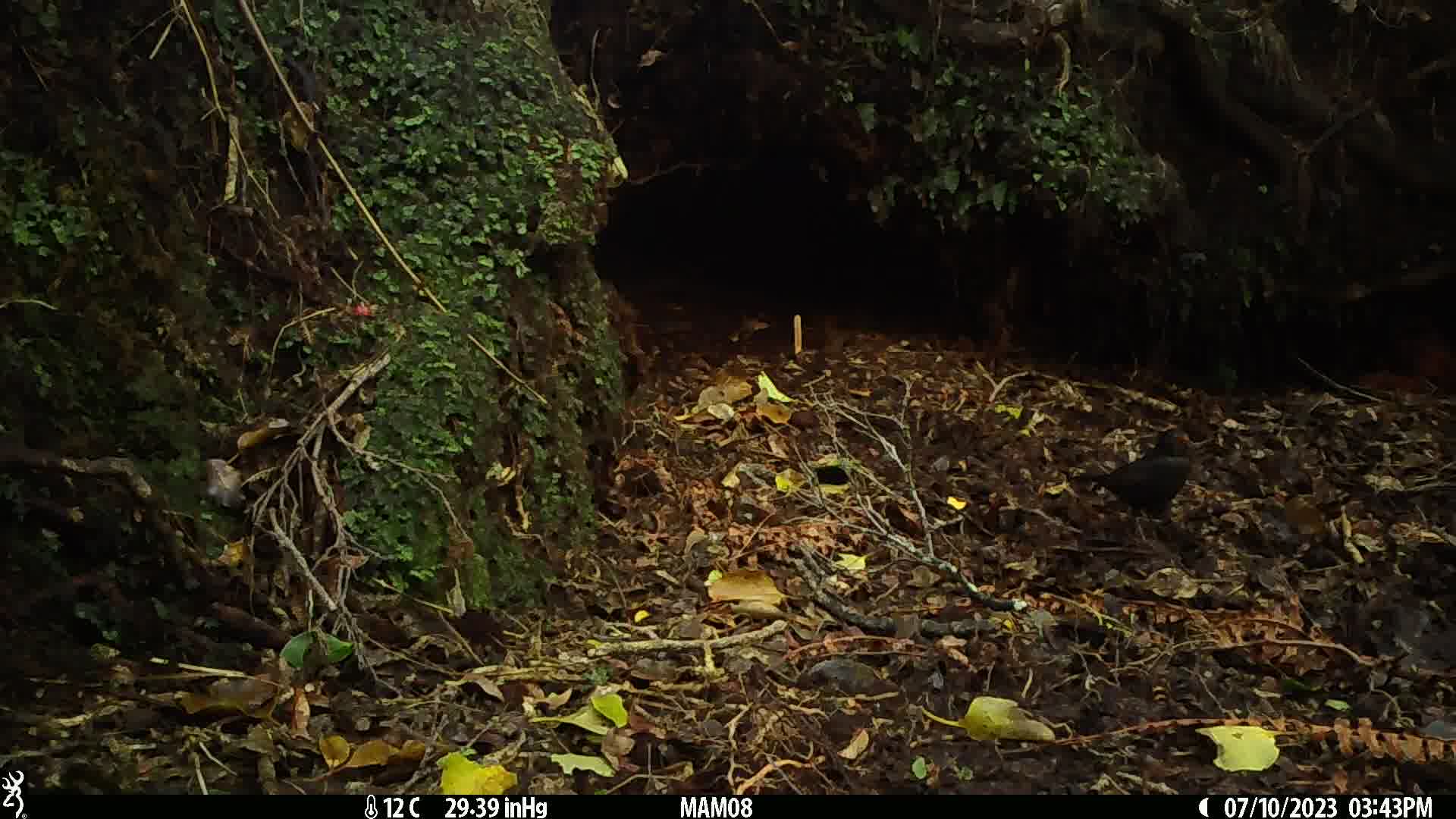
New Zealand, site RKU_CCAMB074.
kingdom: Animalia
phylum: Chordata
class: Aves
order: Passeriformes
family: Turdidae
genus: Turdus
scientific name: Turdus merula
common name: eurasian blackbird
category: blackbird